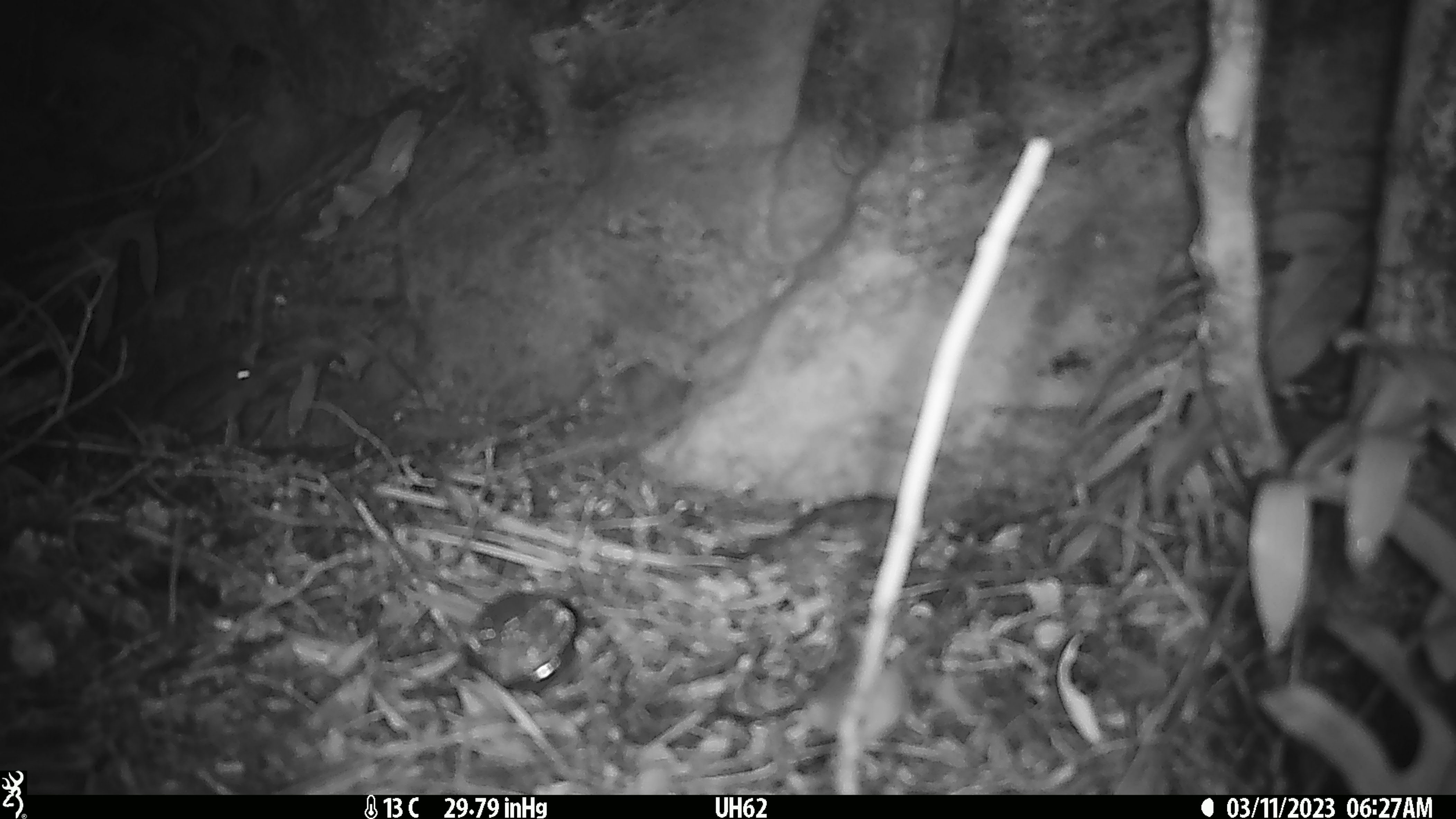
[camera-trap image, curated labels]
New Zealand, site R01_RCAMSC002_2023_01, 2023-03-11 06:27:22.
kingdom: Animalia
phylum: Chordata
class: Mammalia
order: Rodentia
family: Muridae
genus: Mus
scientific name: Mus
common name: mouse